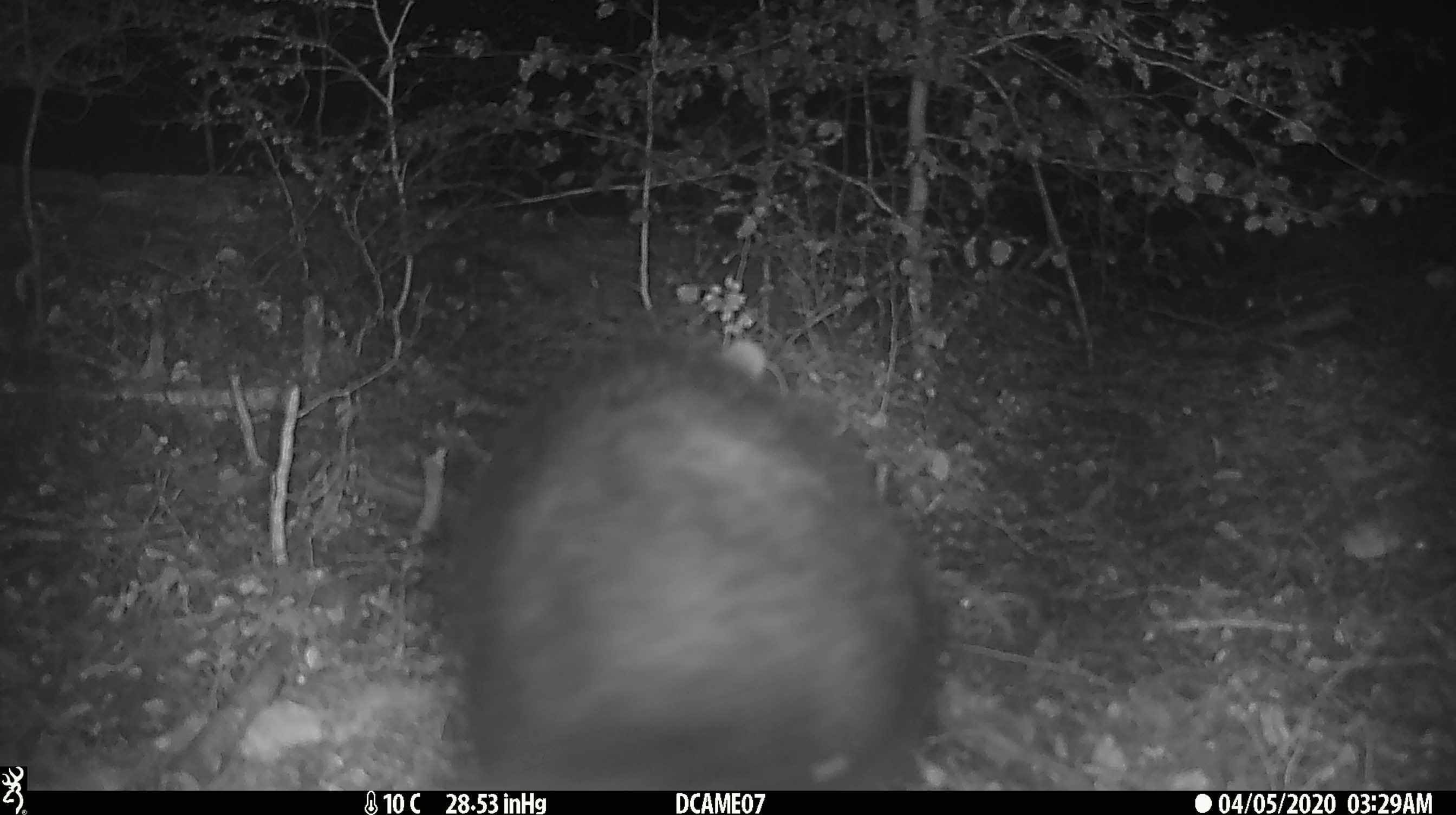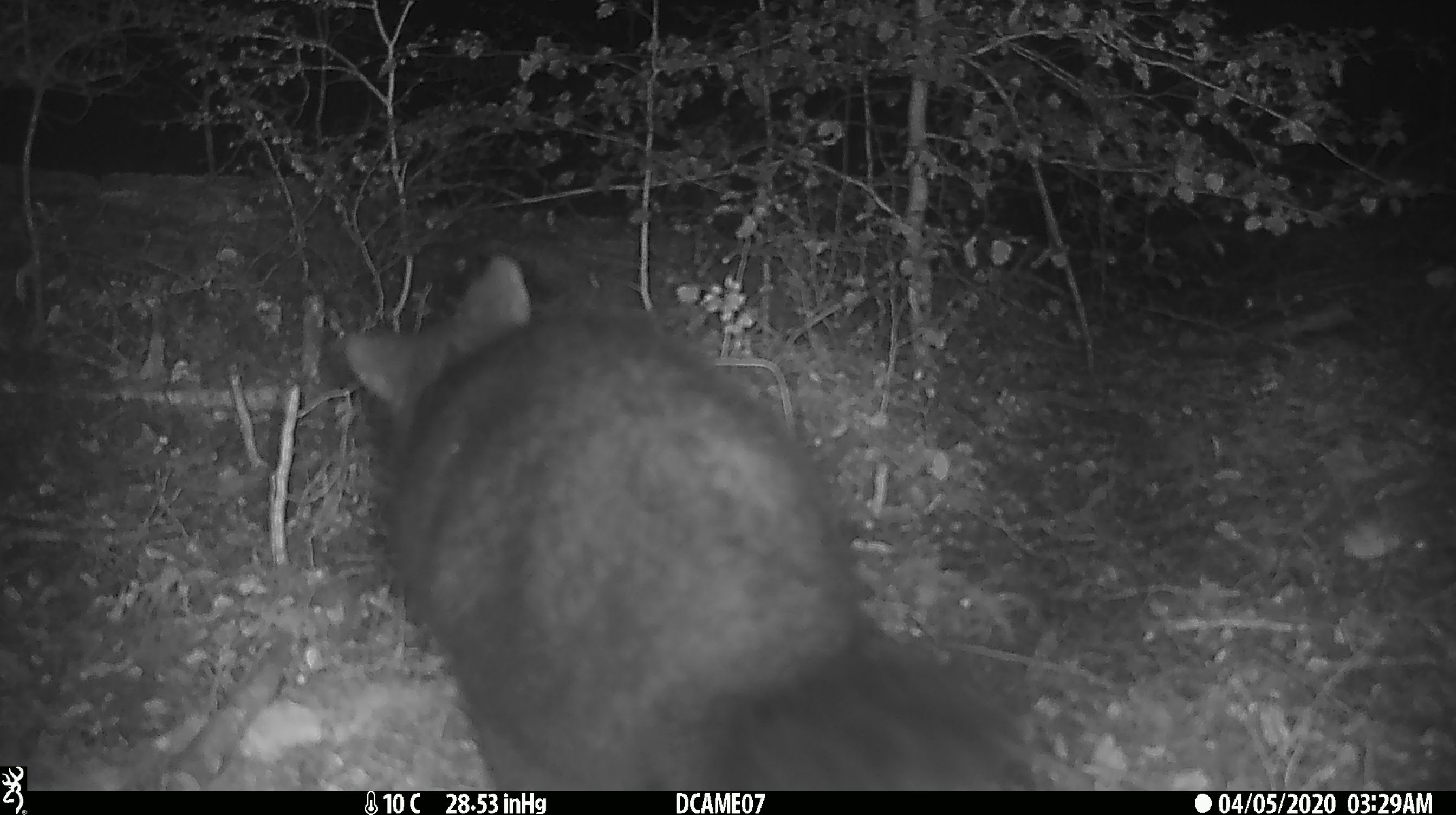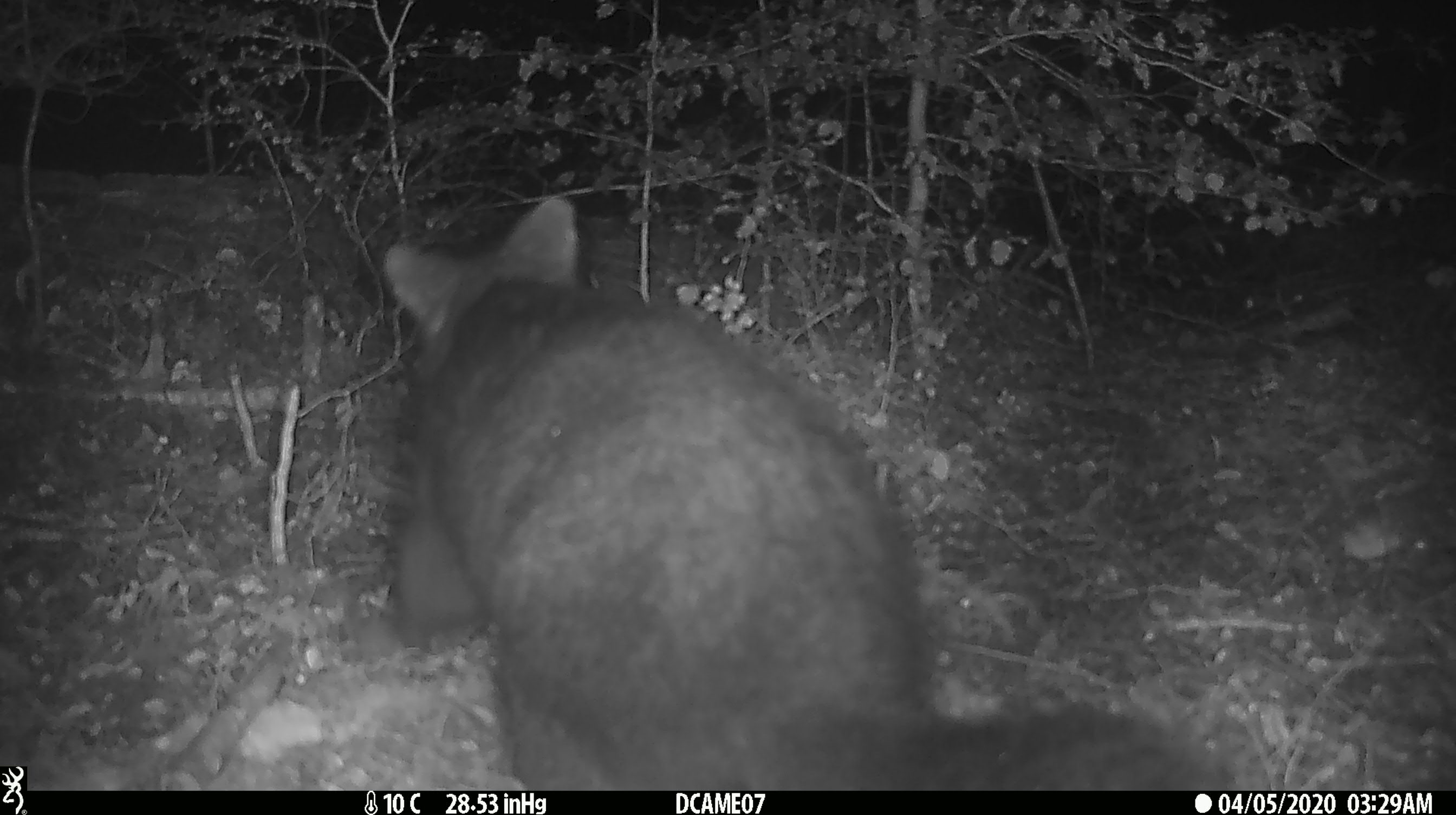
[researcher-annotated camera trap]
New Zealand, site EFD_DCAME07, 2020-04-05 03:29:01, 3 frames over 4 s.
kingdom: Animalia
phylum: Chordata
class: Mammalia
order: Diprotodontia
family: Phalangeridae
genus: Trichosurus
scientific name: Trichosurus vulpecula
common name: common brushtail possum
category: possum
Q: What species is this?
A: Possum (common brushtail possum) (Trichosurus vulpecula).